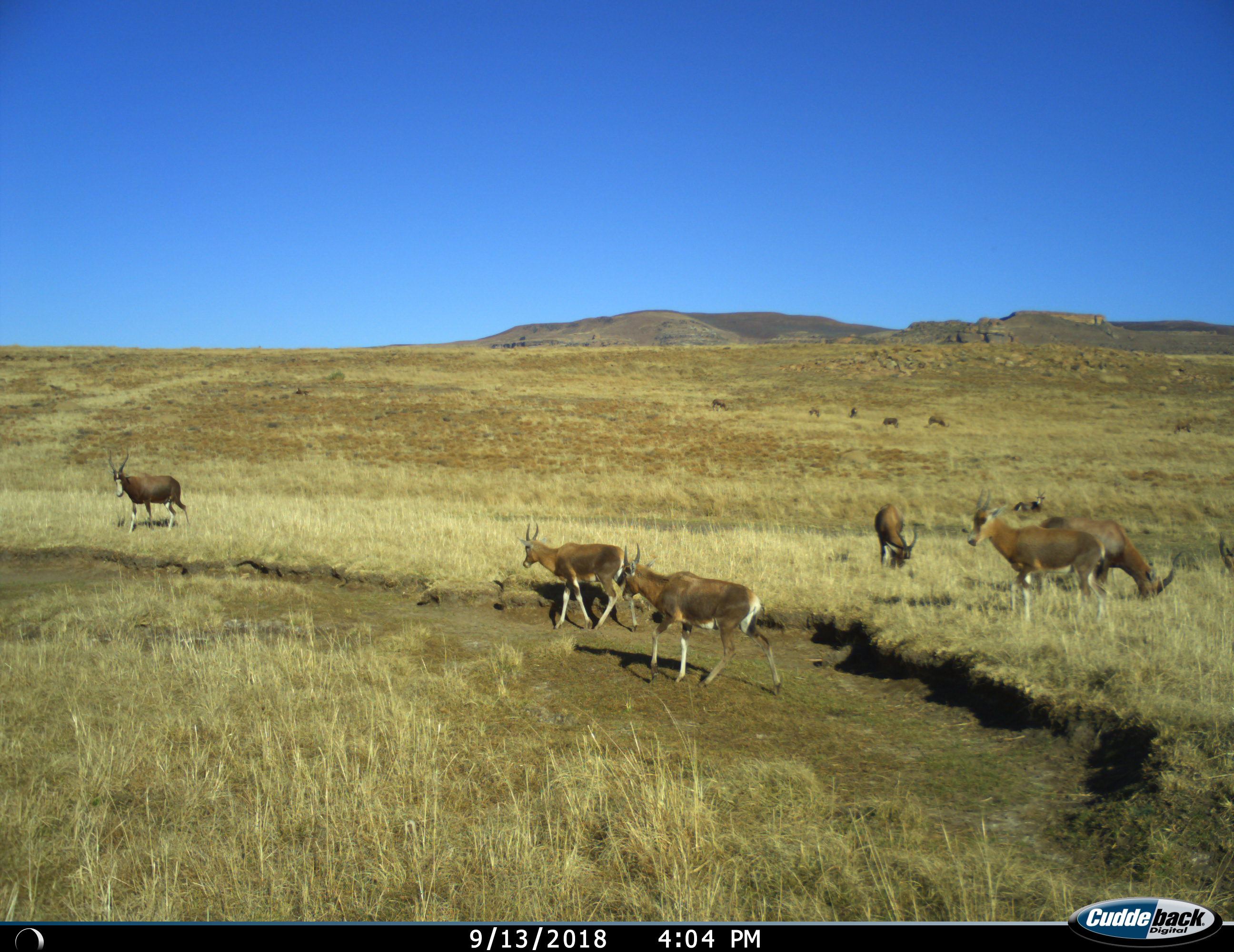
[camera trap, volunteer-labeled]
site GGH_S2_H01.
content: unidentified animal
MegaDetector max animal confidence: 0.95